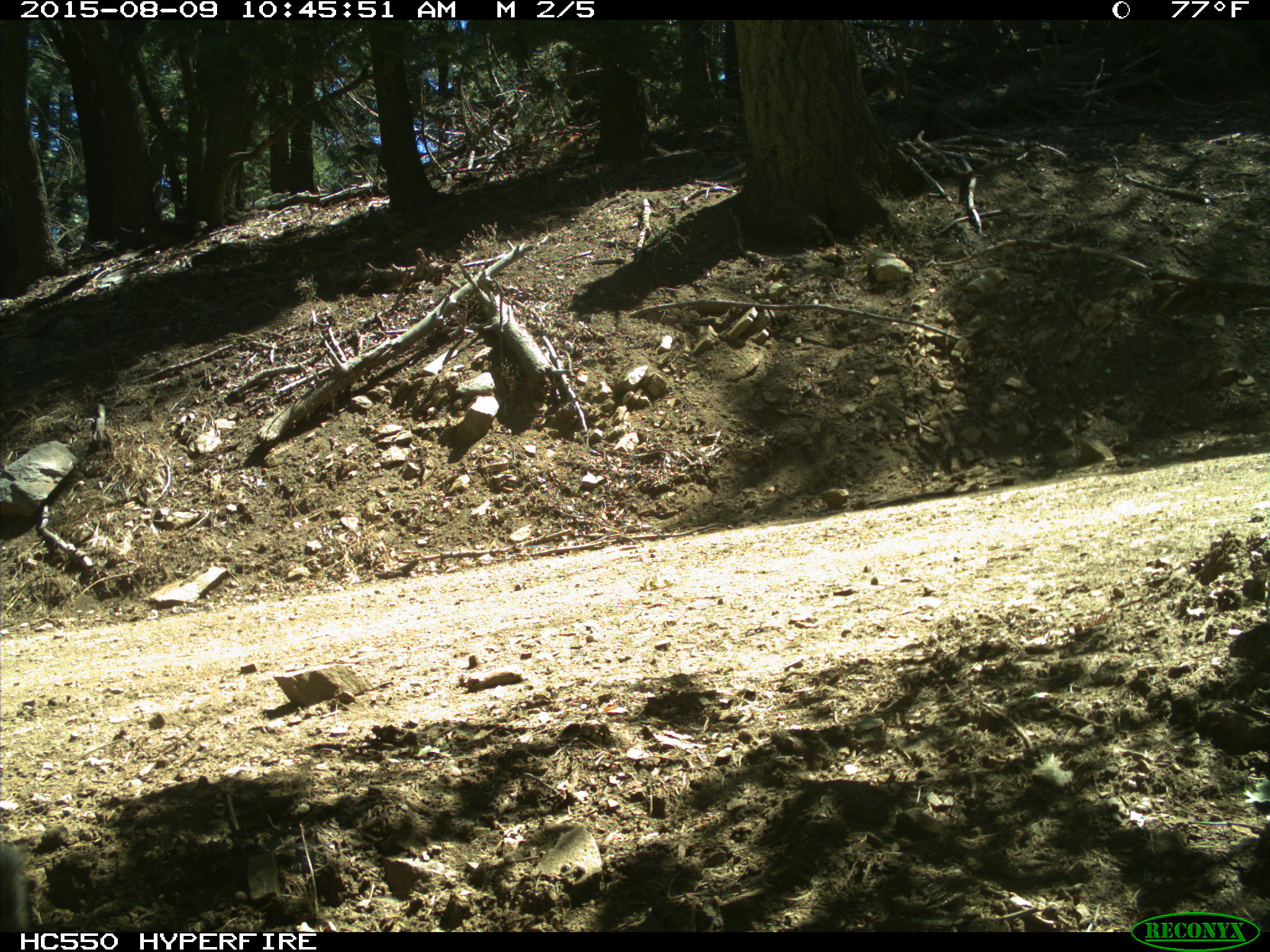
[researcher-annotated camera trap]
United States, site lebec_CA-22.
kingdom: Animalia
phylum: Chordata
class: Mammalia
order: Rodentia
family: Sciuridae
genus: Sciurus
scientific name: Sciurus carolinensis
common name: eastern gray squirrel